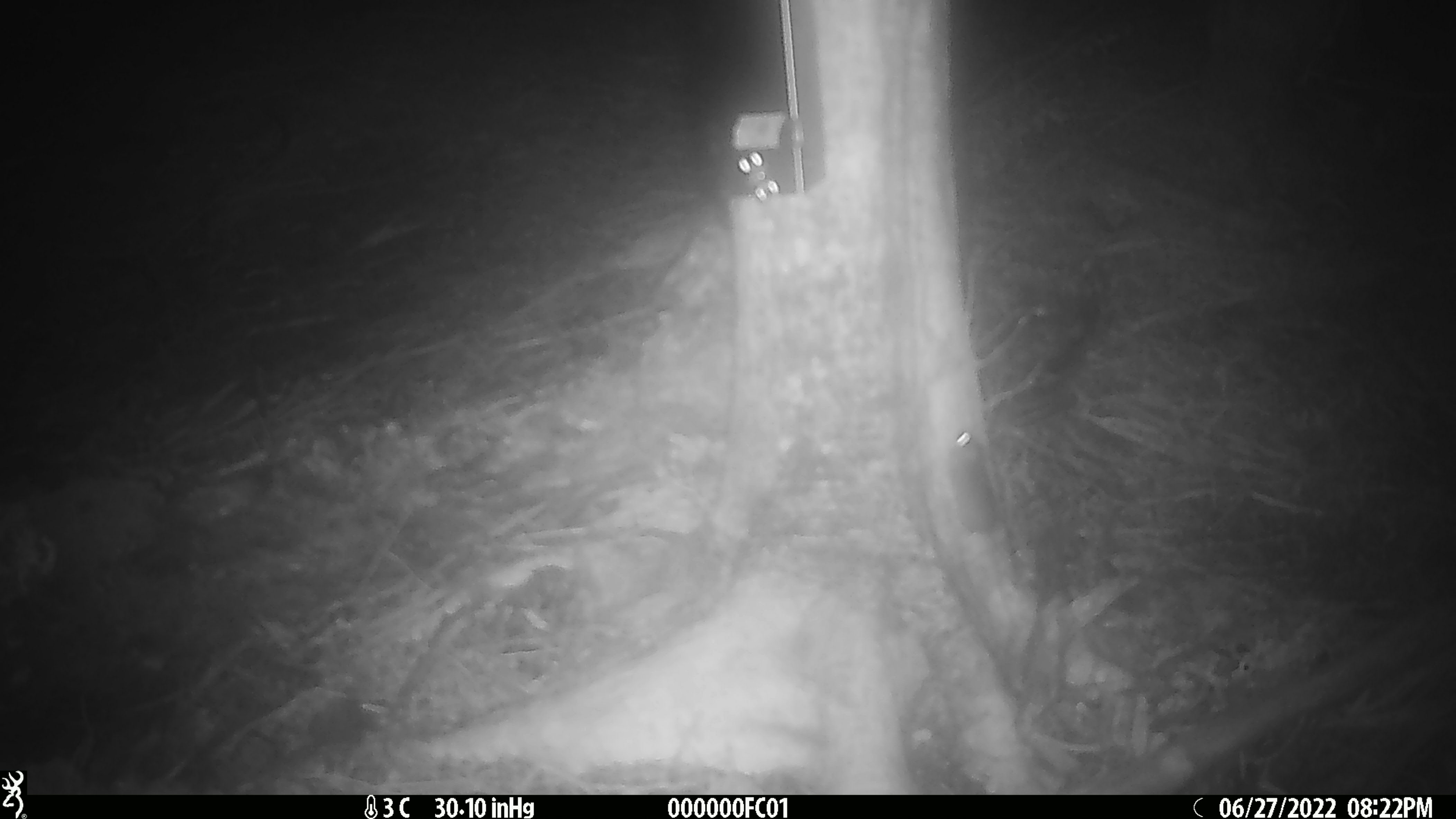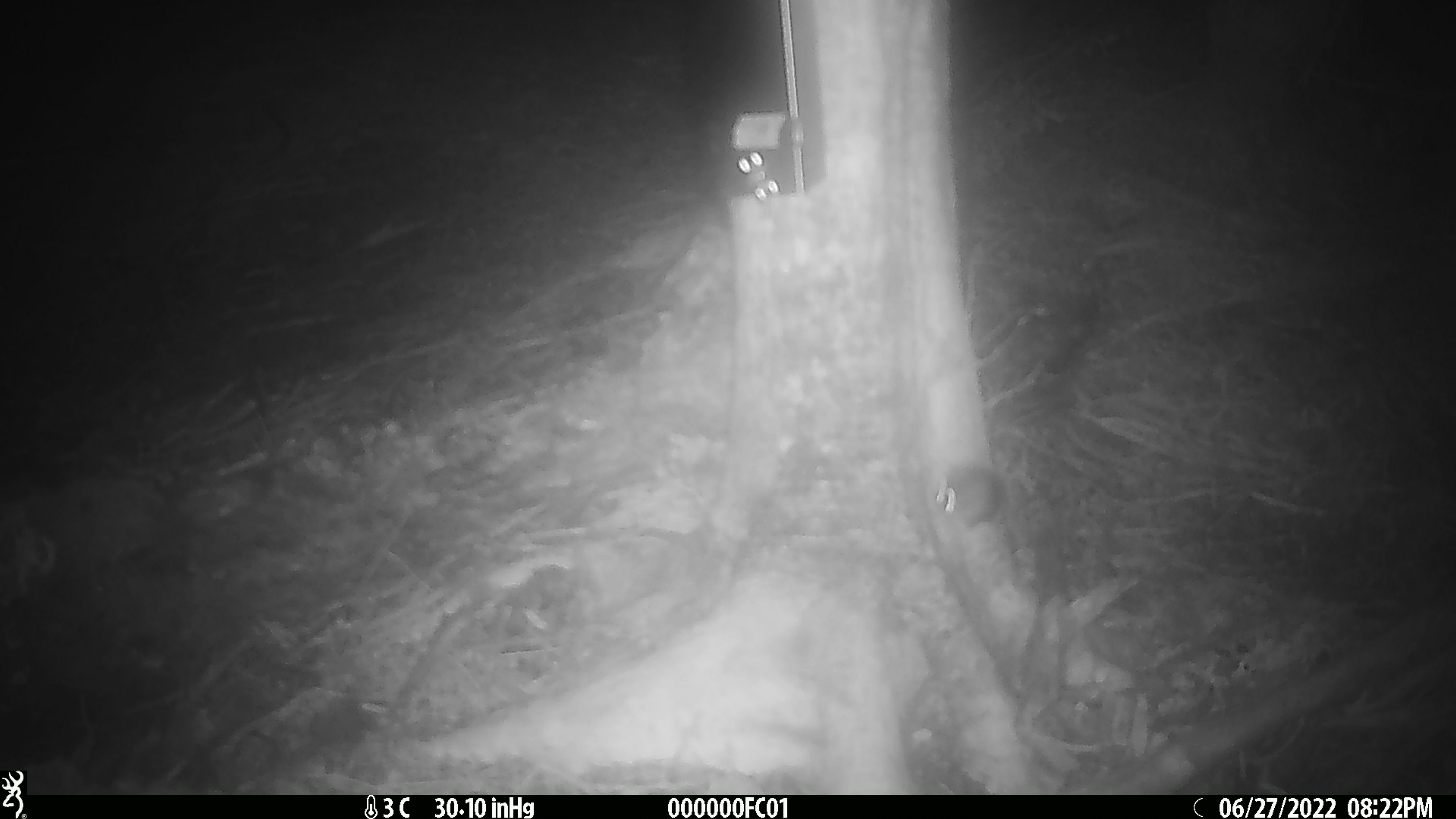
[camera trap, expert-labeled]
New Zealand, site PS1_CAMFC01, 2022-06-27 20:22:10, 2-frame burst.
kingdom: Animalia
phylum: Chordata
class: Mammalia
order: Rodentia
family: Muridae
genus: Mus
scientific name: Mus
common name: mouse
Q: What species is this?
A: Mouse (Mus).